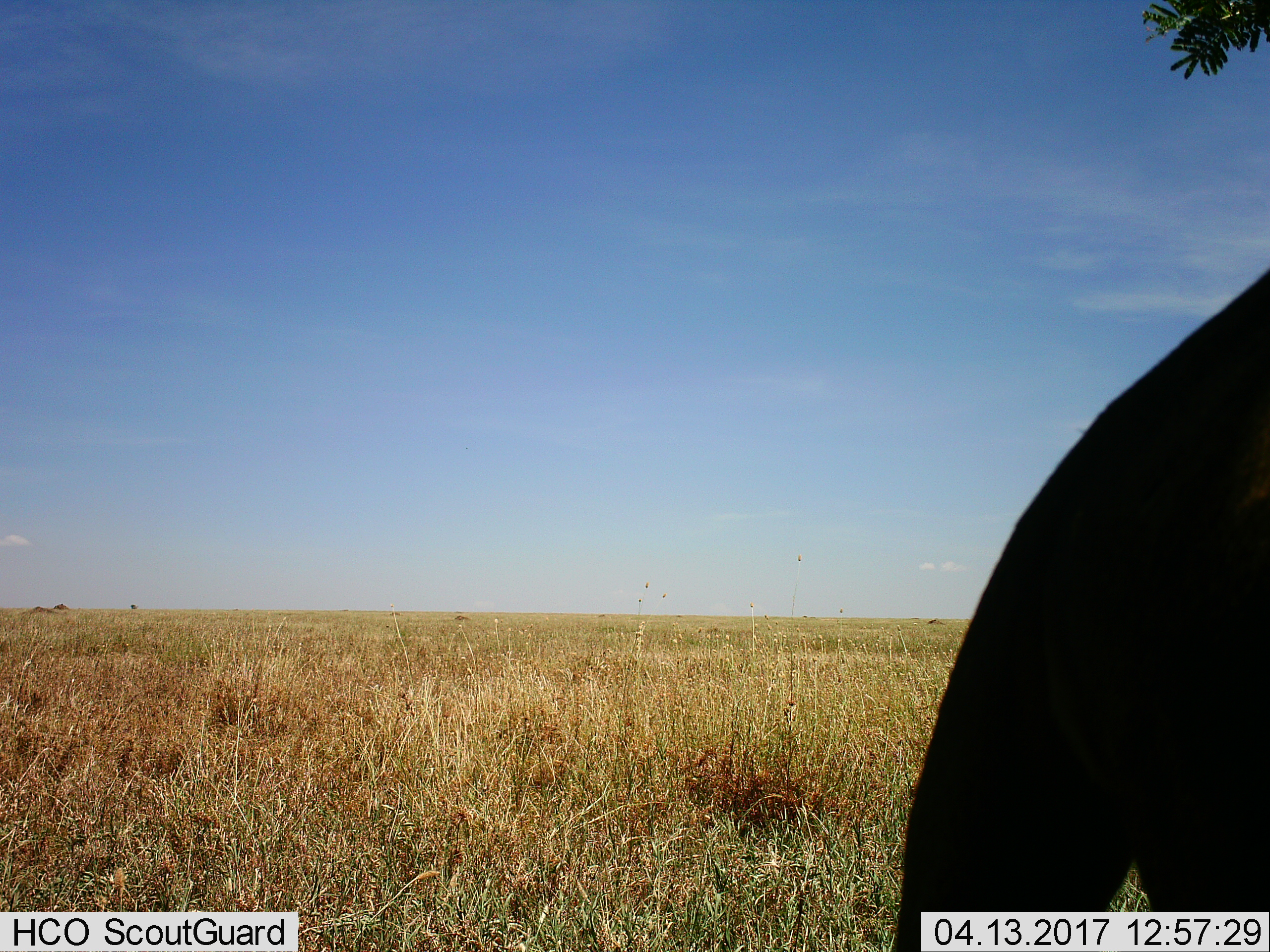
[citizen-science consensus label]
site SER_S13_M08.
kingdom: Animalia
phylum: Chordata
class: Mammalia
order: Artiodactyla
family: Bovidae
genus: Connochaetes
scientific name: Connochaetes taurinus taurinus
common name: blue wildebeest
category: wildebeestblue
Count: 1.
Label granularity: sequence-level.